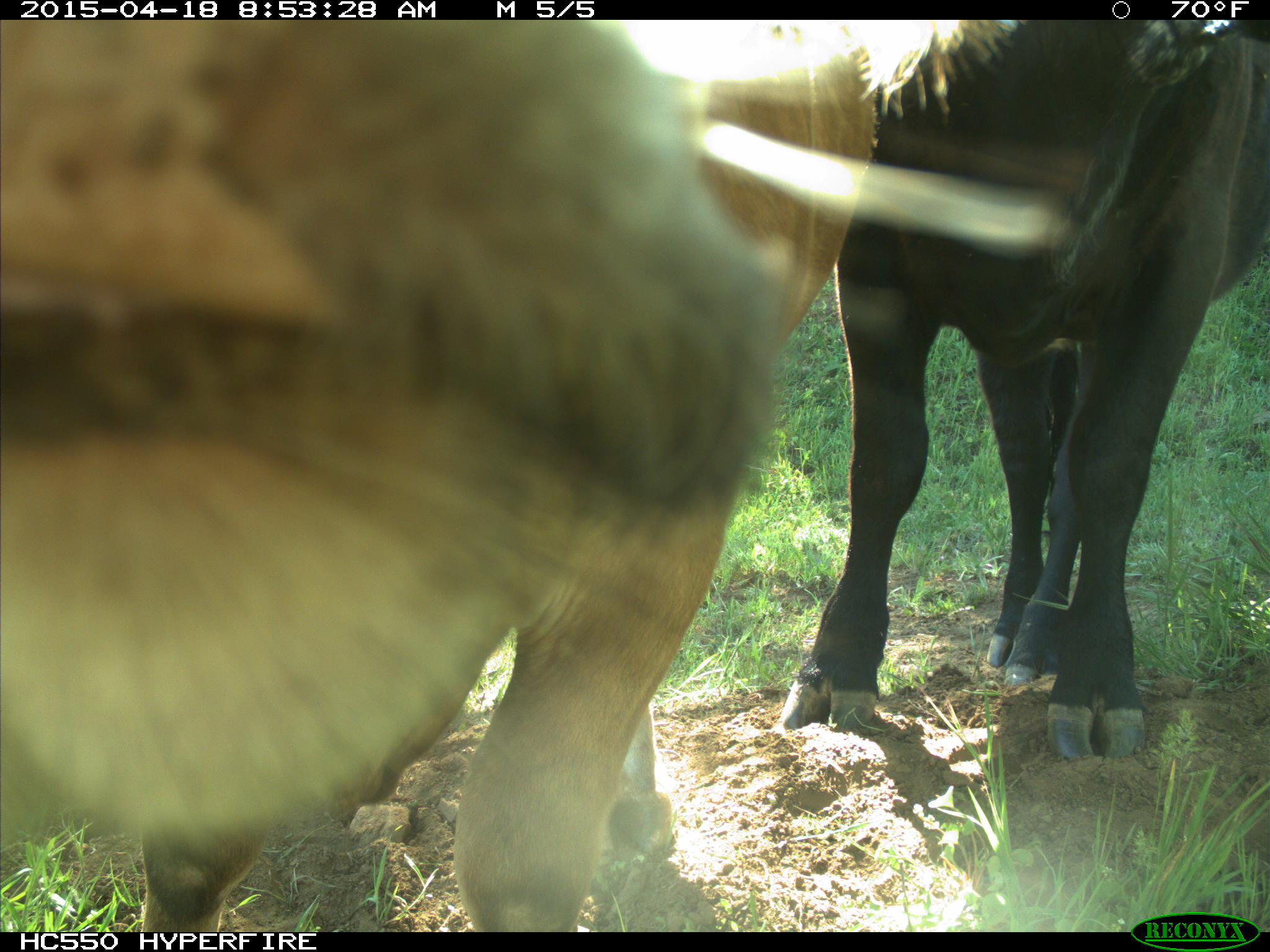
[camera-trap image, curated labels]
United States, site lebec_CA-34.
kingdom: Animalia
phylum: Chordata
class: Mammalia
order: Artiodactyla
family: Bovidae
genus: Bos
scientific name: Bos taurus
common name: domestic cow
Bos taurus (domestic cow).